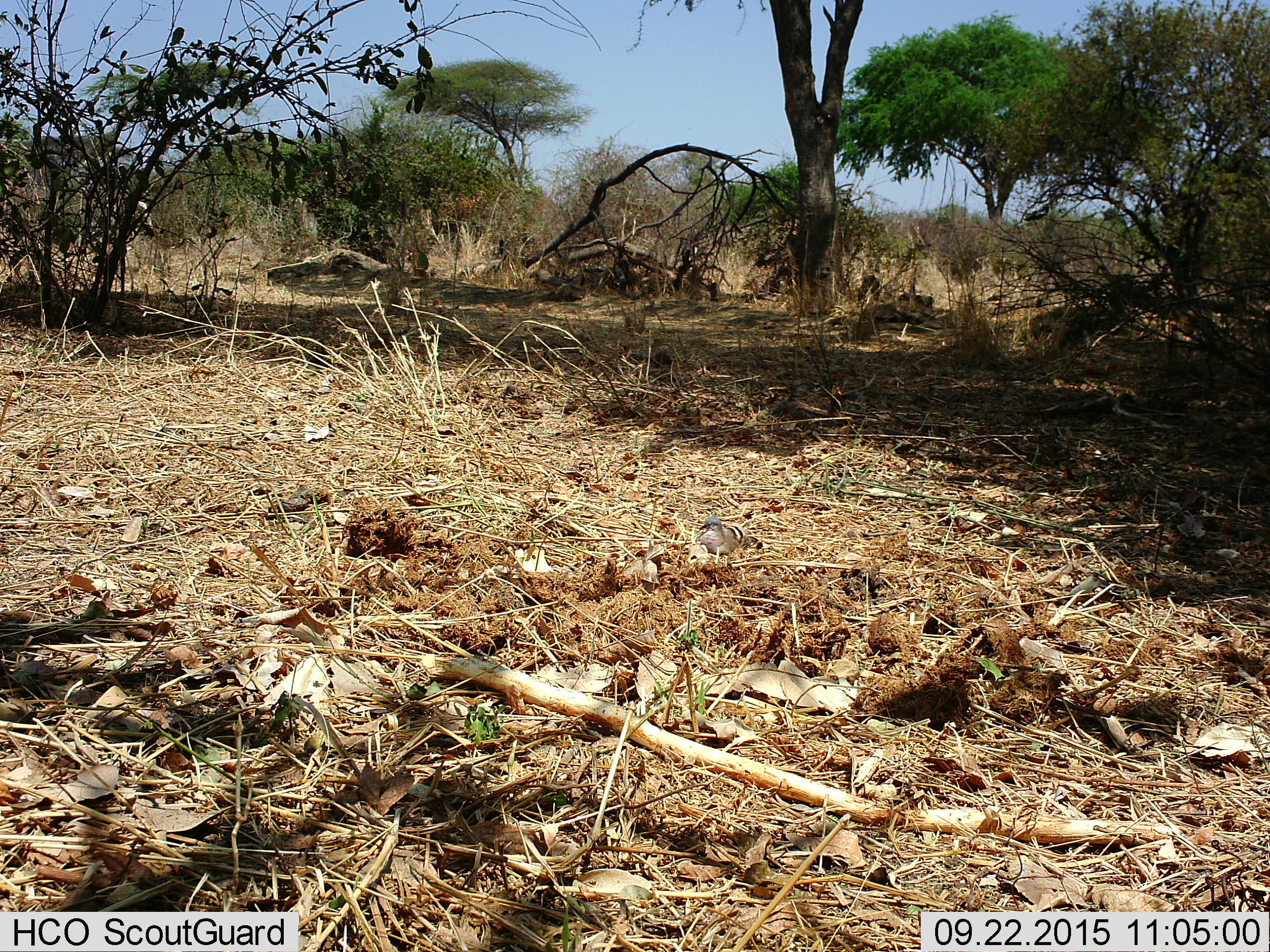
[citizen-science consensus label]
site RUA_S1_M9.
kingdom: Animalia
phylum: Chordata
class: Aves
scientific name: Aves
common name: bird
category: birdother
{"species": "birdother (bird) (Aves)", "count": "1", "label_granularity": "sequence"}